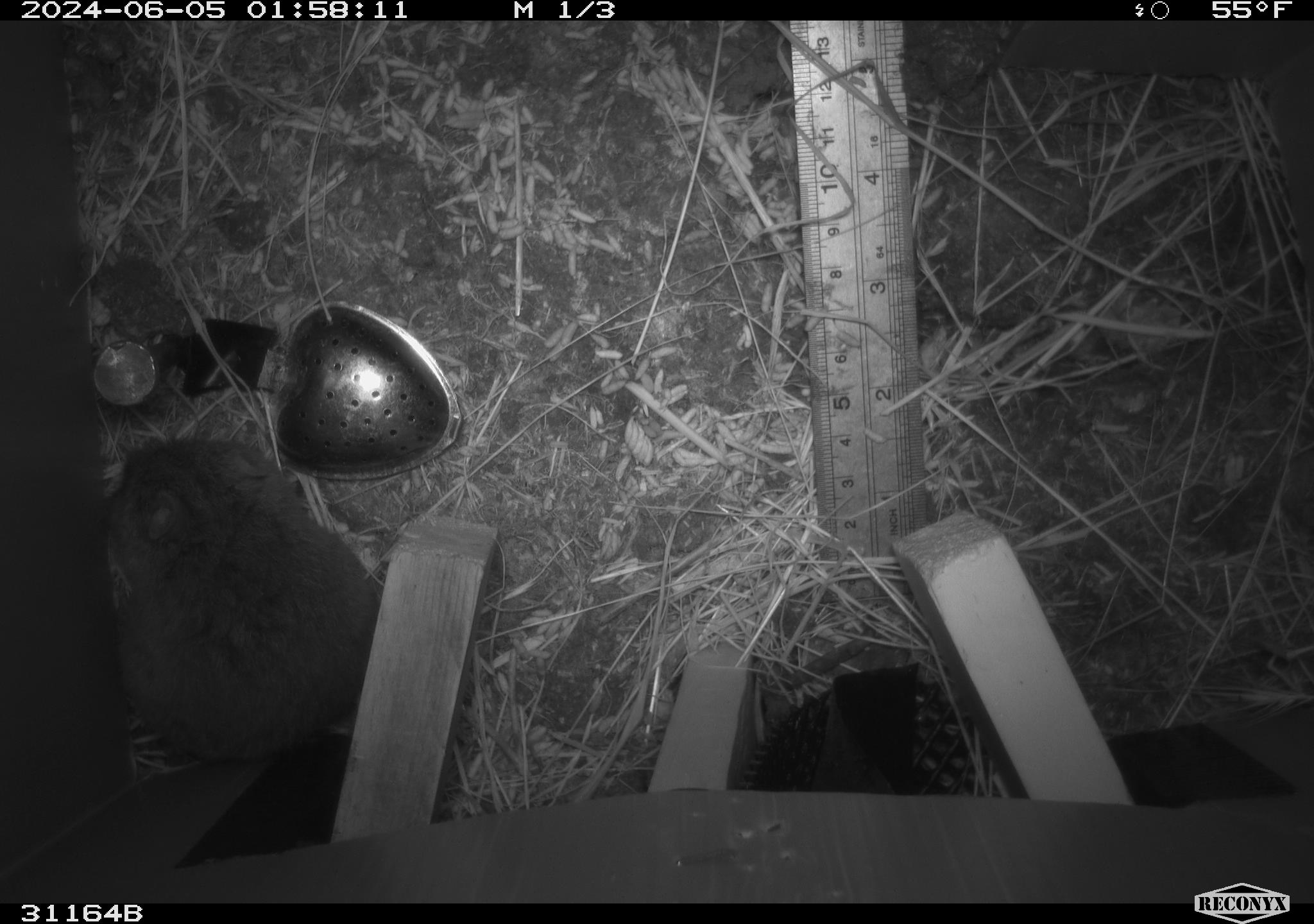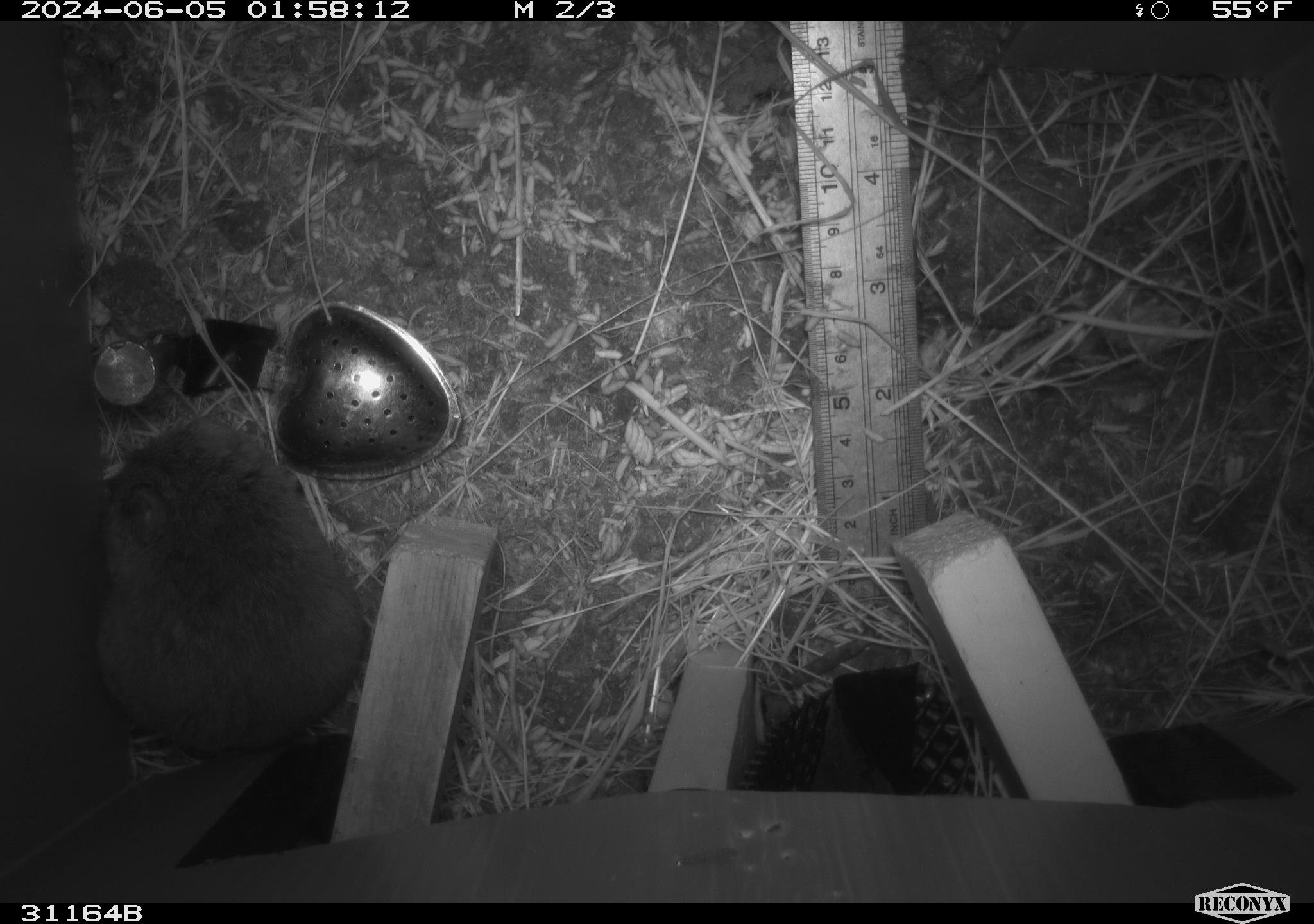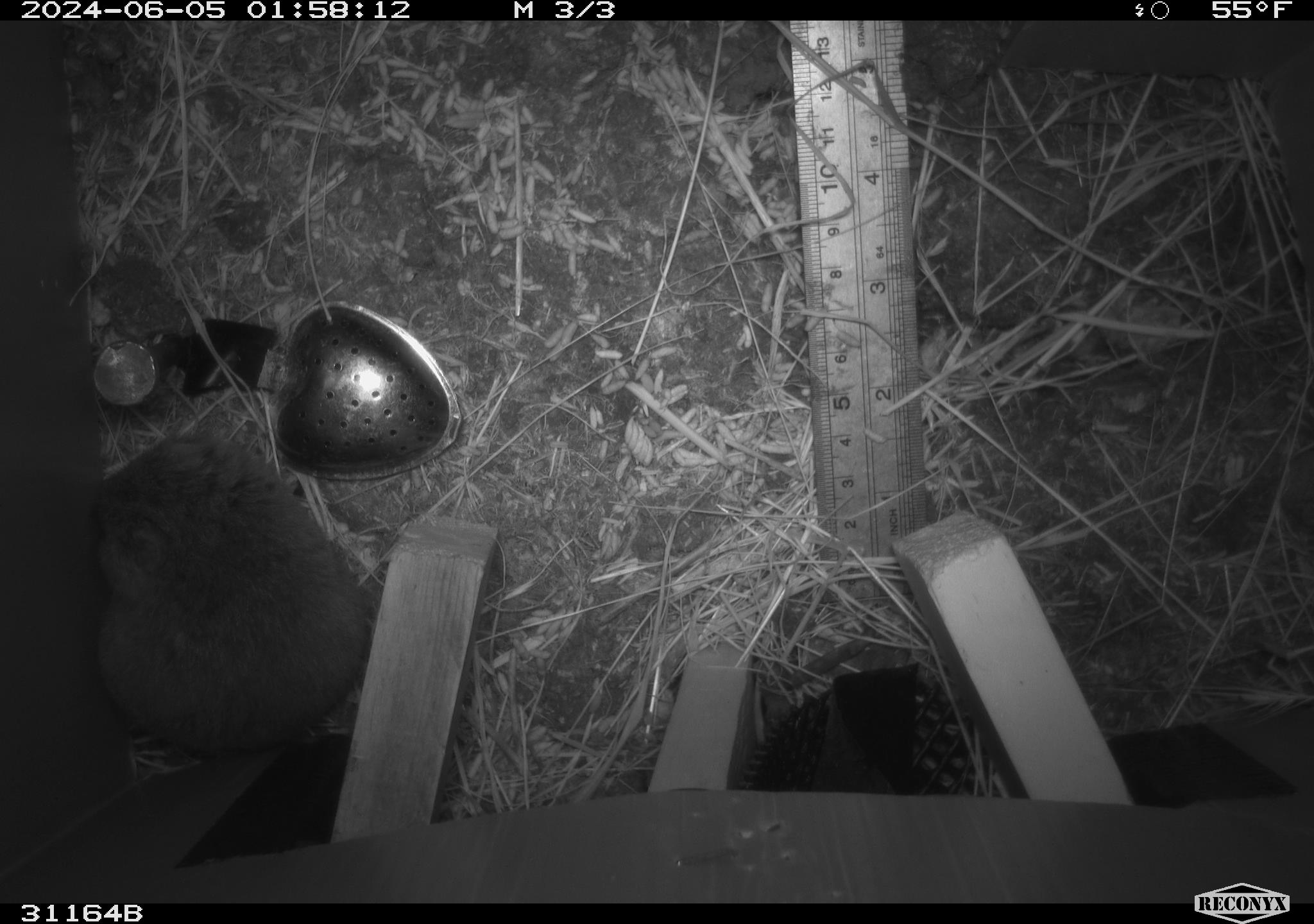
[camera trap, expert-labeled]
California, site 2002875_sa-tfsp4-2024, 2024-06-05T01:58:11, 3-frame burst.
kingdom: Animalia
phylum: Chordata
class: Mammalia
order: Rodentia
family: Cricetidae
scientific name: Arvicolinae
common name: voles, lemmings, and muskrats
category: arvicolinae subfamily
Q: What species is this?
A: Arvicolinae subfamily (voles, lemmings, and muskrats) (Arvicolinae).